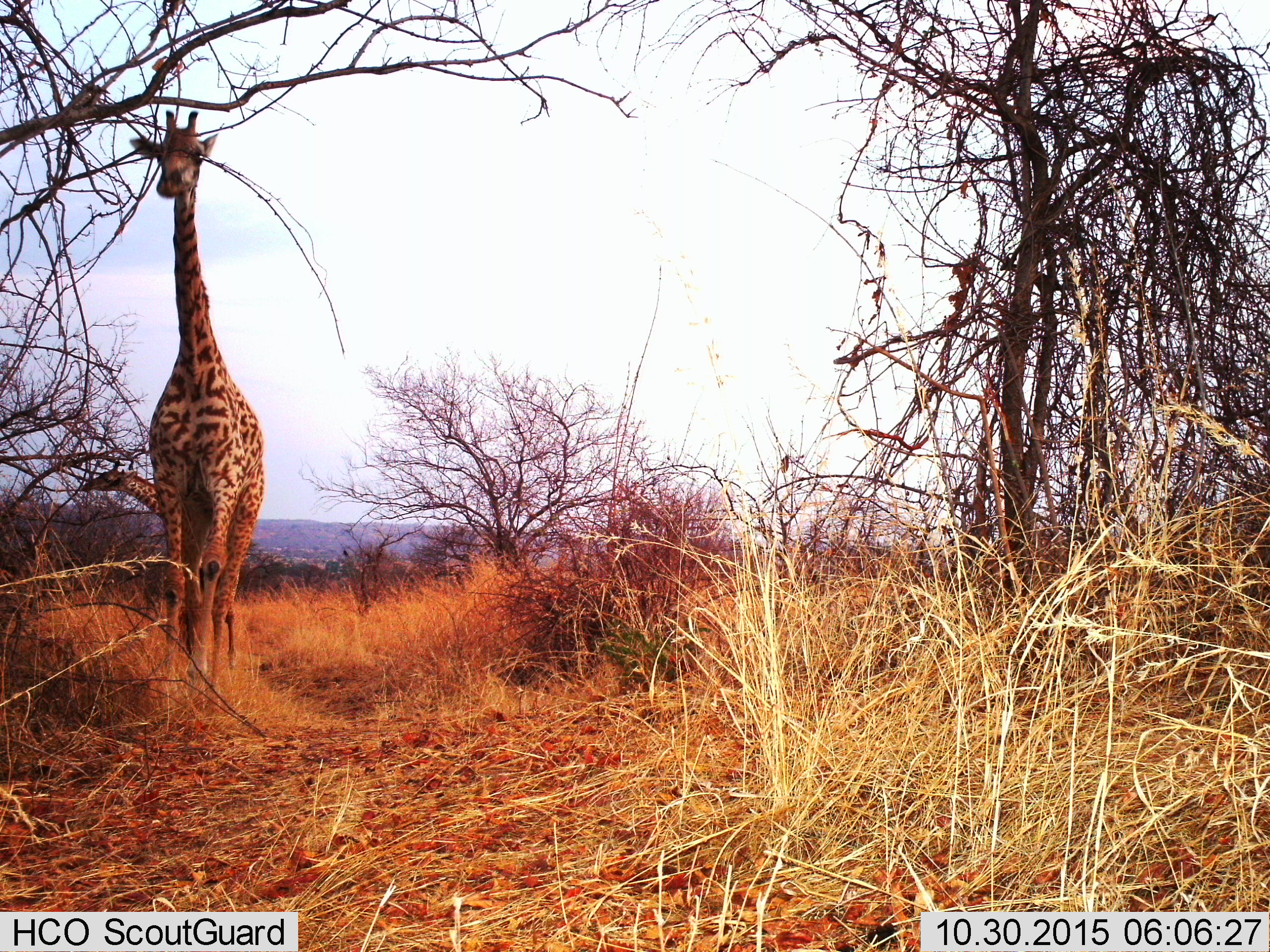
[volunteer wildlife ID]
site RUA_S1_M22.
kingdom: Animalia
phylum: Chordata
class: Mammalia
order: Artiodactyla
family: Giraffidae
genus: Giraffa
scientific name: Giraffa camelopardalis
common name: giraffe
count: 2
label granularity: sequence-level